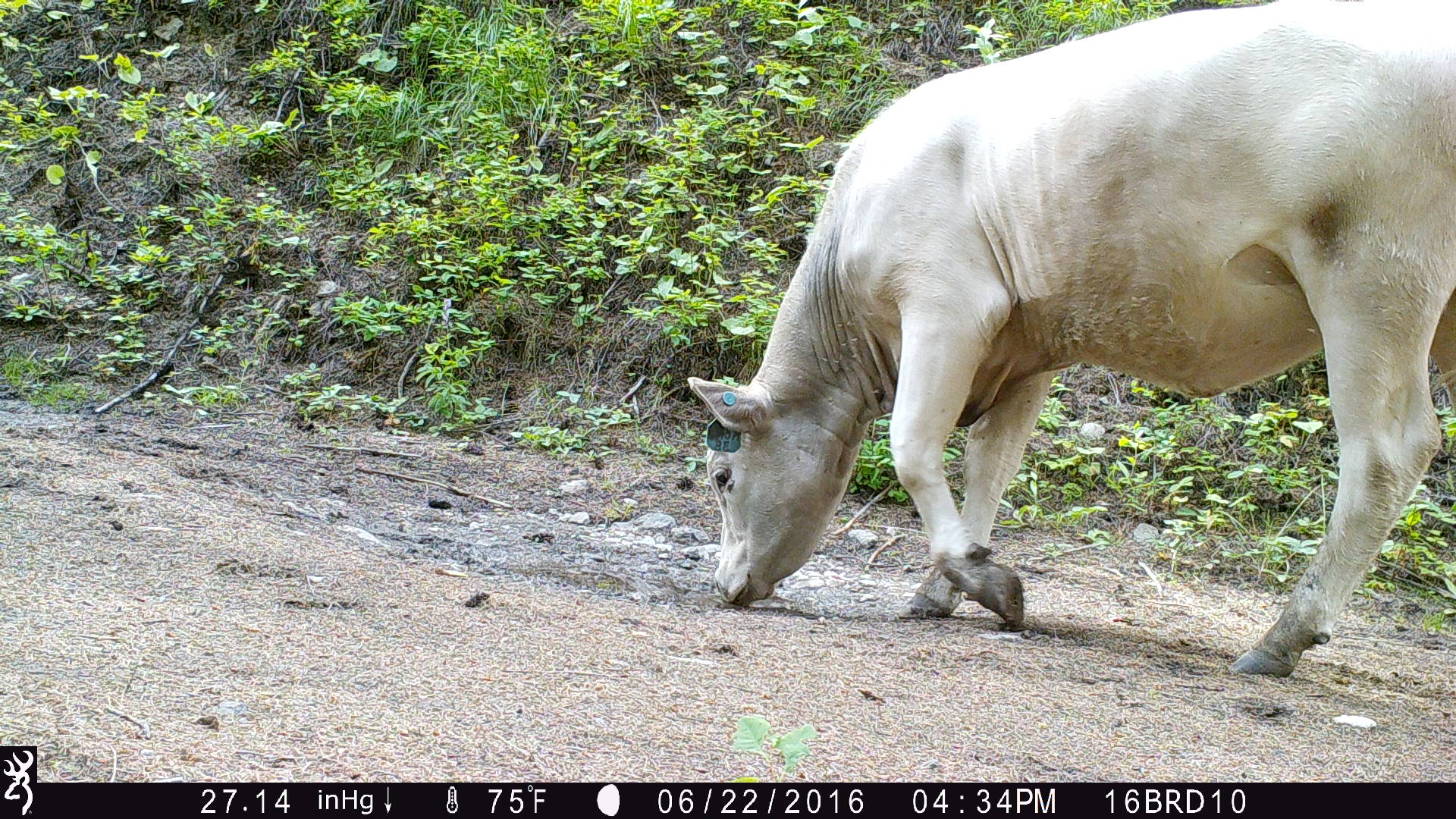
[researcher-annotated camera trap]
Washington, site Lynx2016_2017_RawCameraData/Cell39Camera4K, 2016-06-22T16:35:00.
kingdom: Animalia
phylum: Chordata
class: Mammalia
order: Artiodactyla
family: Bovidae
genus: Bos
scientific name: Bos taurus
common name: domestic cattle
Domestic cattle (Bos taurus). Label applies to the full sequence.